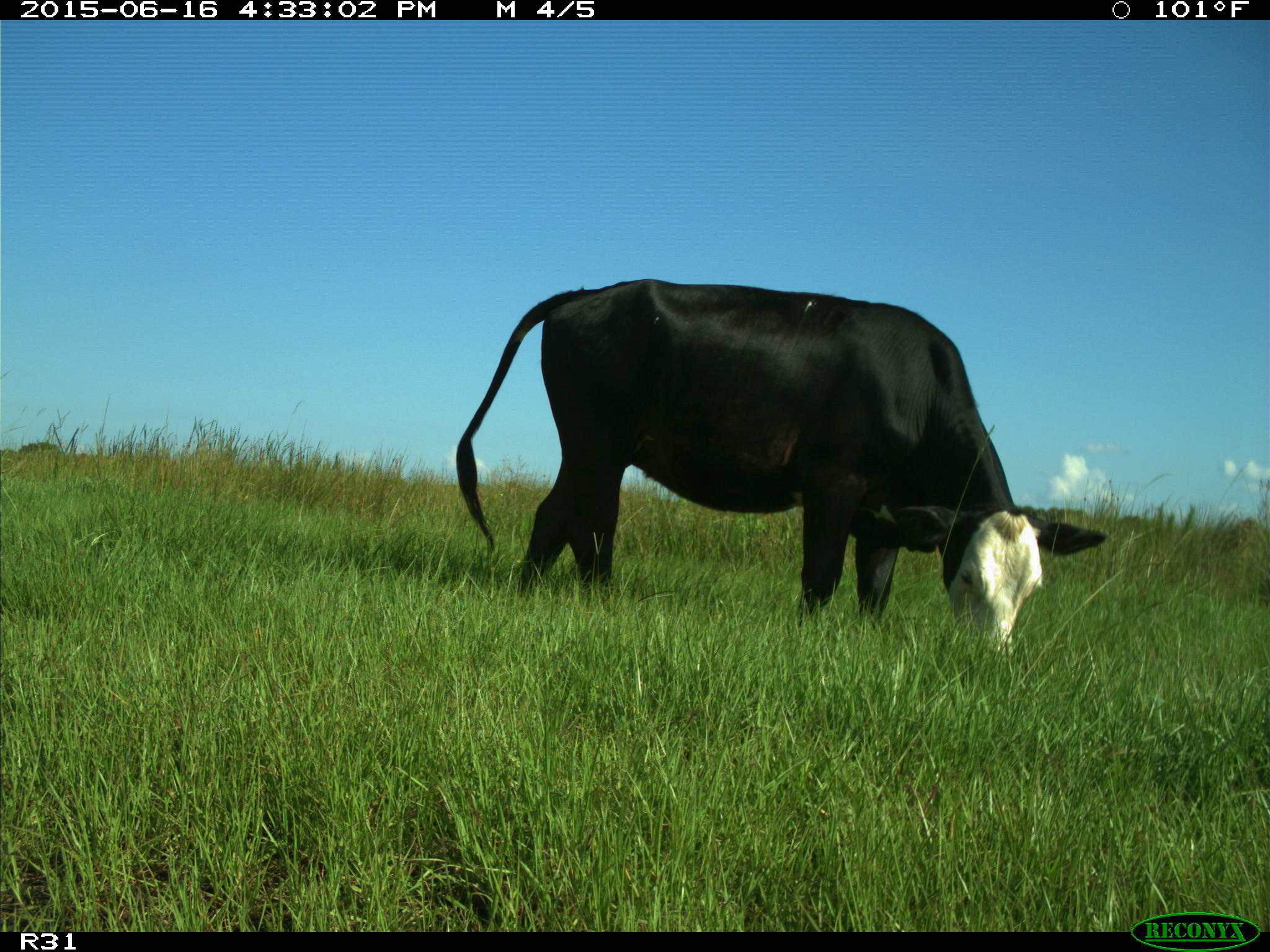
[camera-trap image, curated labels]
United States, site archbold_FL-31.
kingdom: Animalia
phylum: Chordata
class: Mammalia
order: Artiodactyla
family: Bovidae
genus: Bos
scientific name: Bos taurus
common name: domestic cow